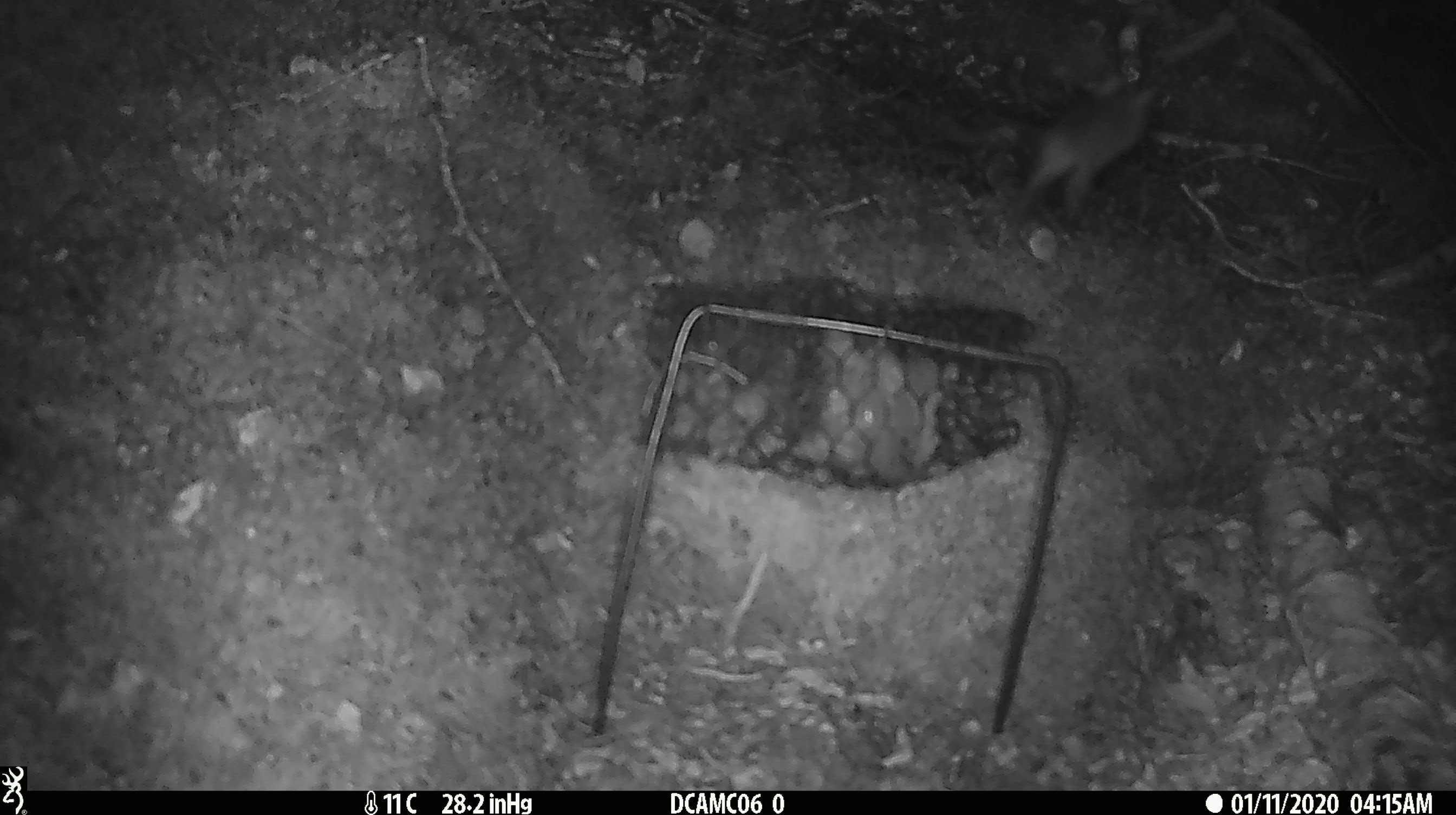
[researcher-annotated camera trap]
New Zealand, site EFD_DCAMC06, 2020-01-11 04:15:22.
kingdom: Animalia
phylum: Chordata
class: Mammalia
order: Rodentia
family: Muridae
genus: Mus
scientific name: Mus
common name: mouse